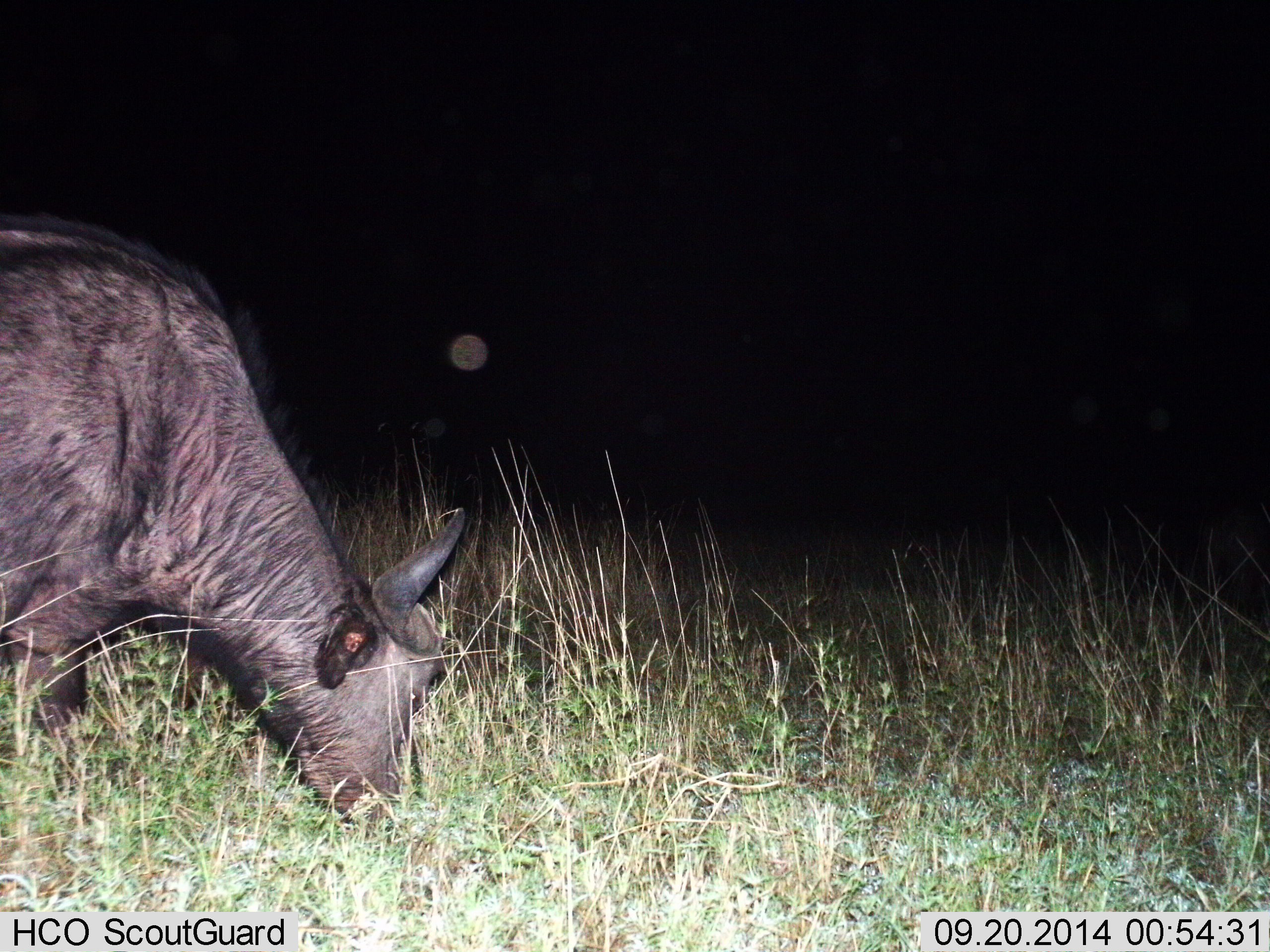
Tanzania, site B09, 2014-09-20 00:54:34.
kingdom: Animalia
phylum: Chordata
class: Mammalia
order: Artiodactyla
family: Bovidae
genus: Syncerus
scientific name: Syncerus caffer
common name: cape buffalo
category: buffalo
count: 1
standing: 18%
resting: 0%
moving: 0%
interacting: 0%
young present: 0%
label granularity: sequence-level